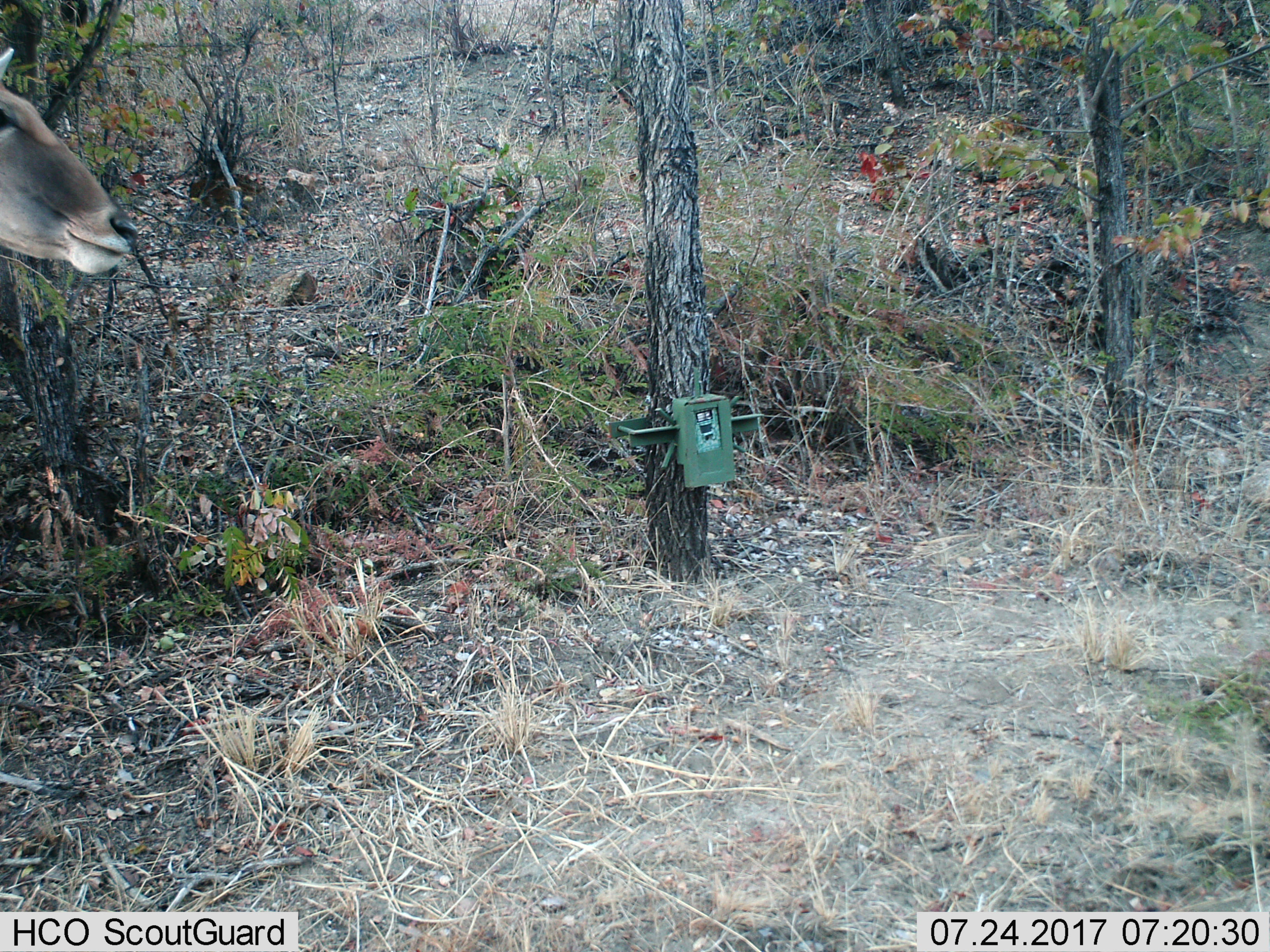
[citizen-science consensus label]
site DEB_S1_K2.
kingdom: Animalia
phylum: Chordata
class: Mammalia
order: Artiodactyla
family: Bovidae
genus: Aepyceros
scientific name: Aepyceros melampus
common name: impala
Impala (Aepyceros melampus), count 1. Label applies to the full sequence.